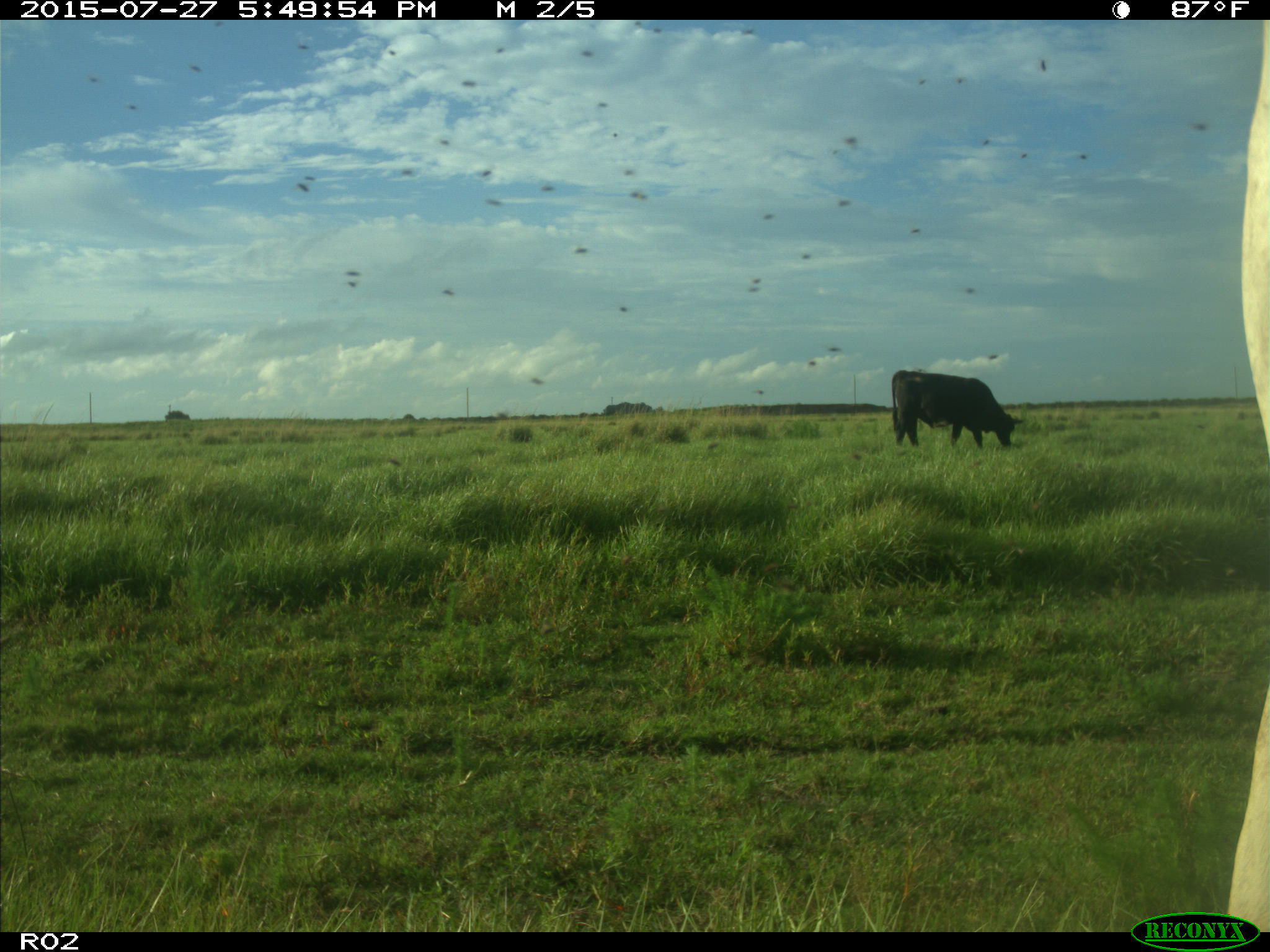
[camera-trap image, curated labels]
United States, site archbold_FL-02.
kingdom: Animalia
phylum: Chordata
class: Mammalia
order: Artiodactyla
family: Bovidae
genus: Bos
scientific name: Bos taurus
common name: domestic cow